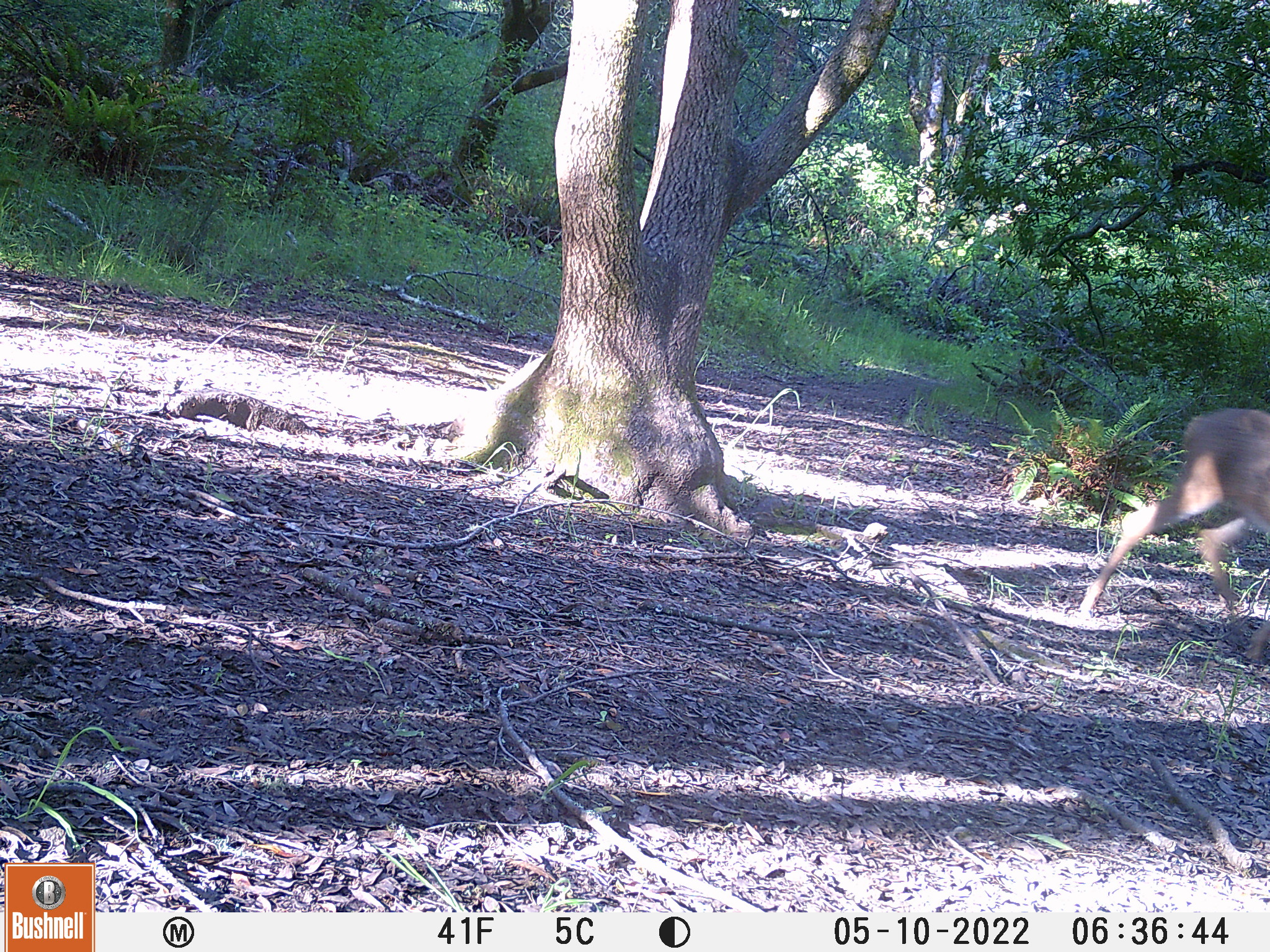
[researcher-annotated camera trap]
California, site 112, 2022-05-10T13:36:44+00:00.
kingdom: Animalia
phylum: Chordata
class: Mammalia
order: Artiodactyla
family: Cervidae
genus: Odocoileus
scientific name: Odocoileus hemionus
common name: mule deer